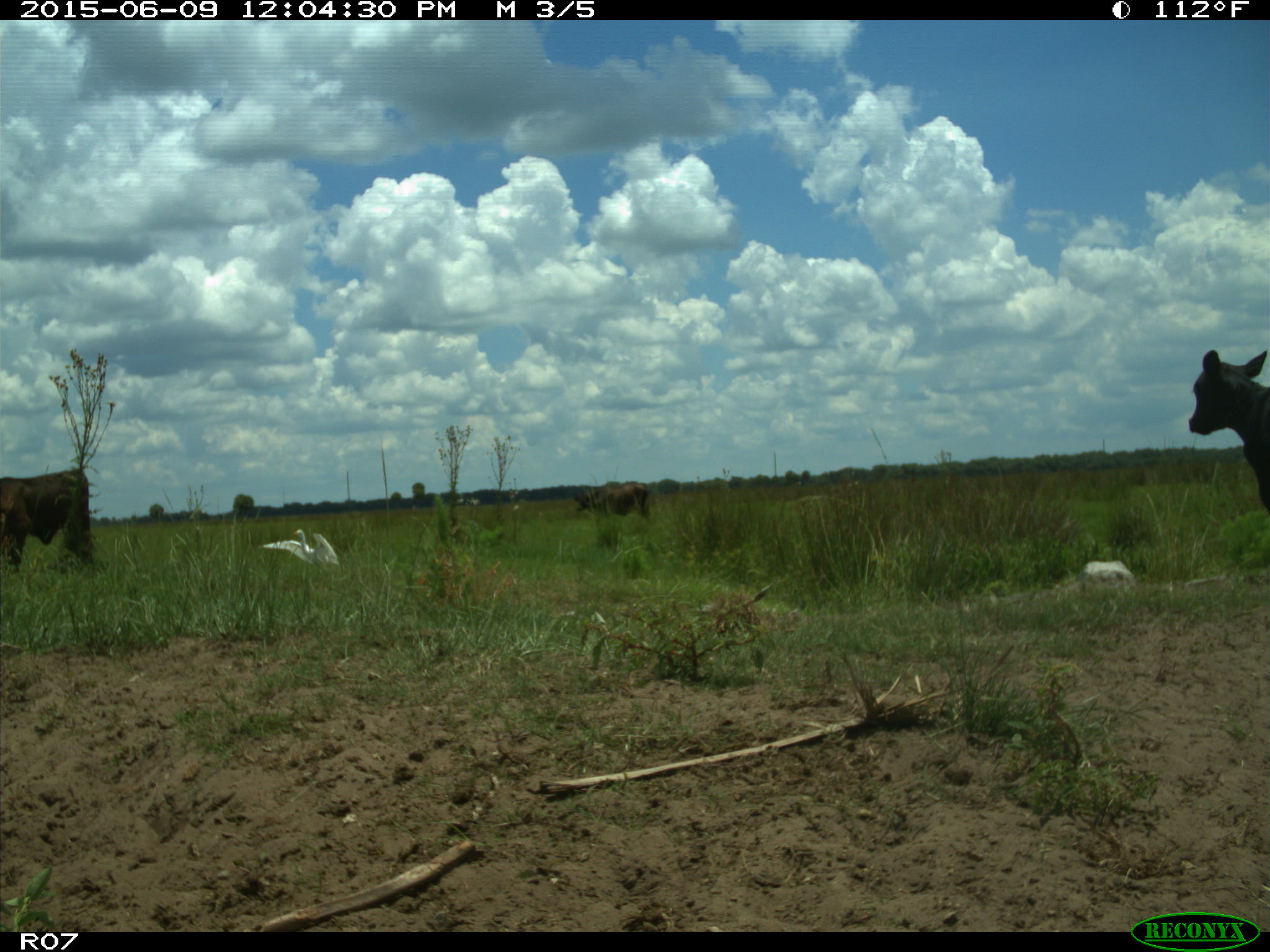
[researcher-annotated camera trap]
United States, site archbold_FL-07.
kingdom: Animalia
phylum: Chordata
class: Mammalia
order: Artiodactyla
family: Bovidae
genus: Bos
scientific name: Bos taurus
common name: domestic cow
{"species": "Bos taurus (domestic cow)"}